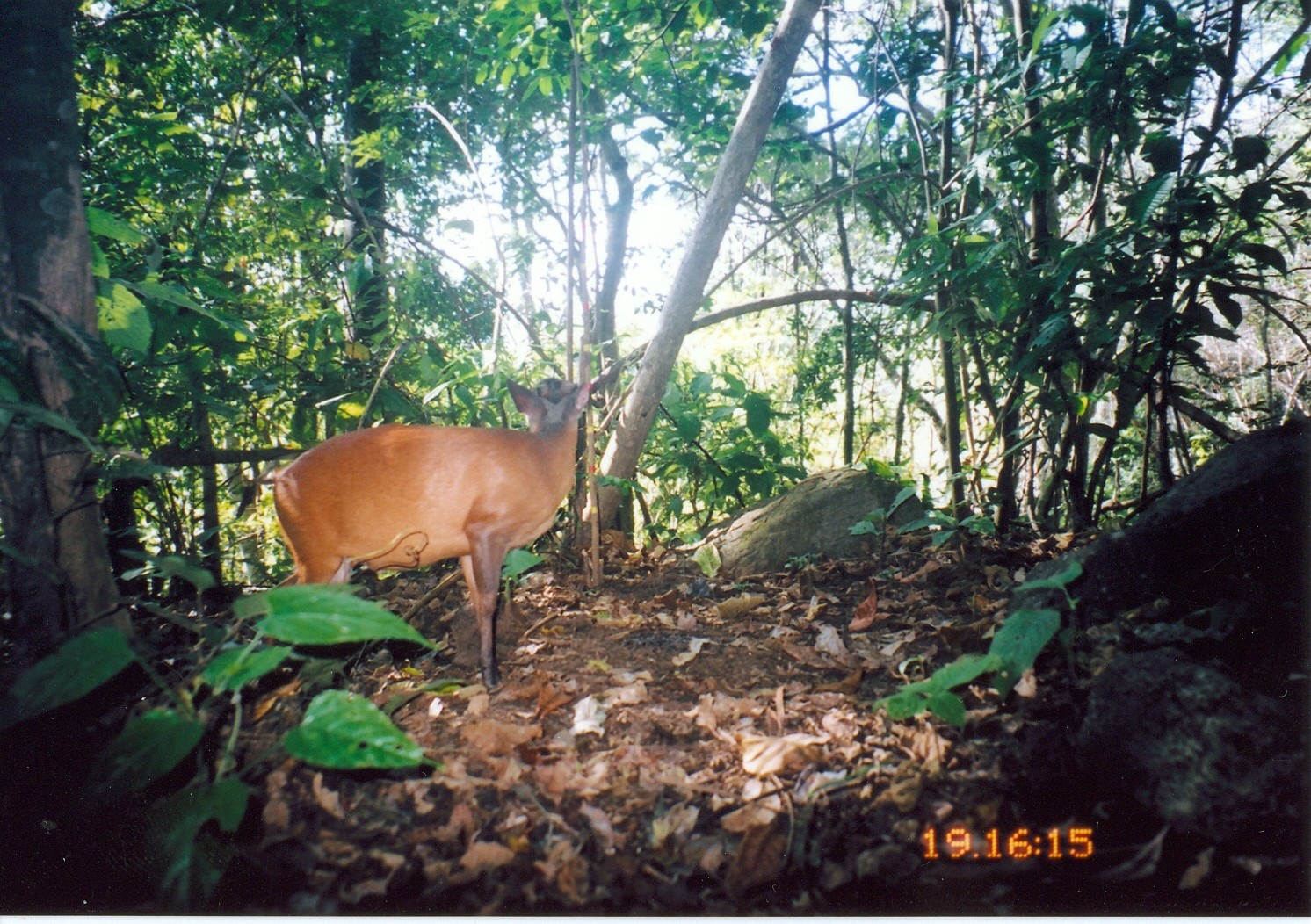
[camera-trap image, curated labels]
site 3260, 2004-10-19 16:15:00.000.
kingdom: Animalia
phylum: Chordata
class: Mammalia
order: Artiodactyla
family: Bovidae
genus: Cephalophus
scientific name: Cephalophus harveyi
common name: harvey's duiker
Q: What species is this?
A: Cephalophus harveyi (harvey's duiker).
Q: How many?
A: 1.